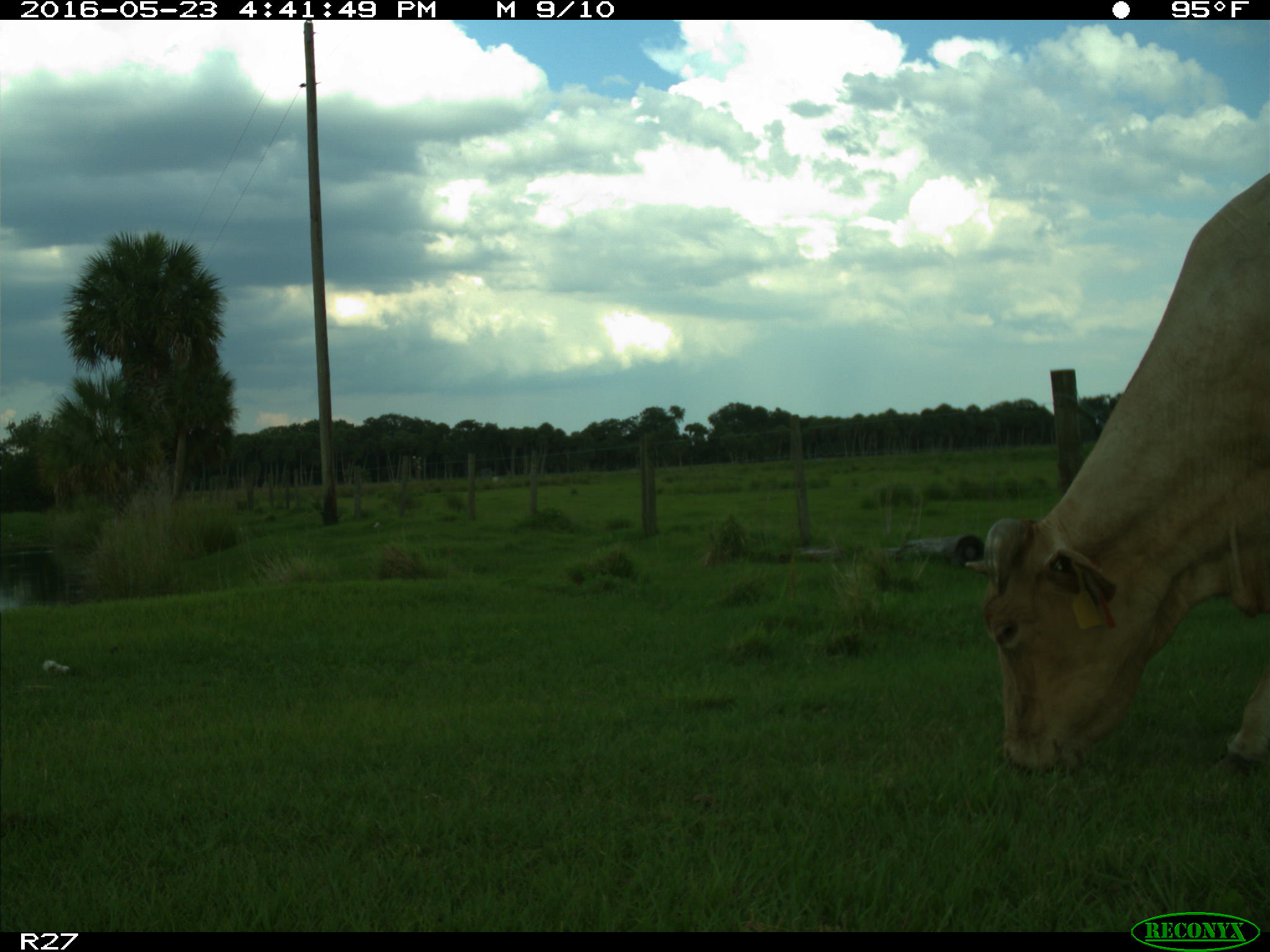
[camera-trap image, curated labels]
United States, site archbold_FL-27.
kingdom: Animalia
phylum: Chordata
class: Mammalia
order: Artiodactyla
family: Bovidae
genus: Bos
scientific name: Bos taurus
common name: domestic cow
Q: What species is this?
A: Bos taurus (domestic cow).